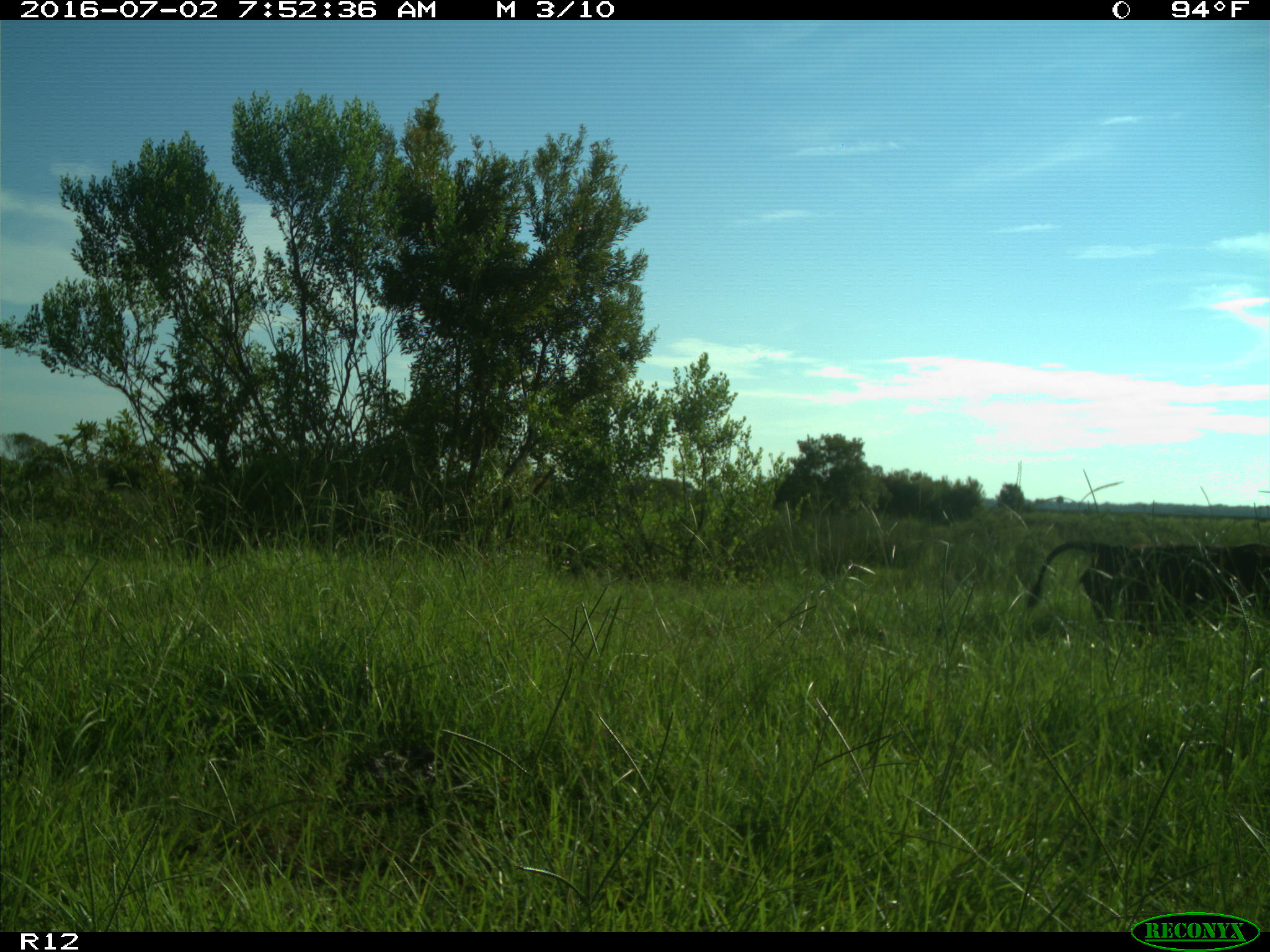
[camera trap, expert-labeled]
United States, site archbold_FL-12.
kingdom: Animalia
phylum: Chordata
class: Mammalia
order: Artiodactyla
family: Bovidae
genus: Bos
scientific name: Bos taurus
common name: domestic cow